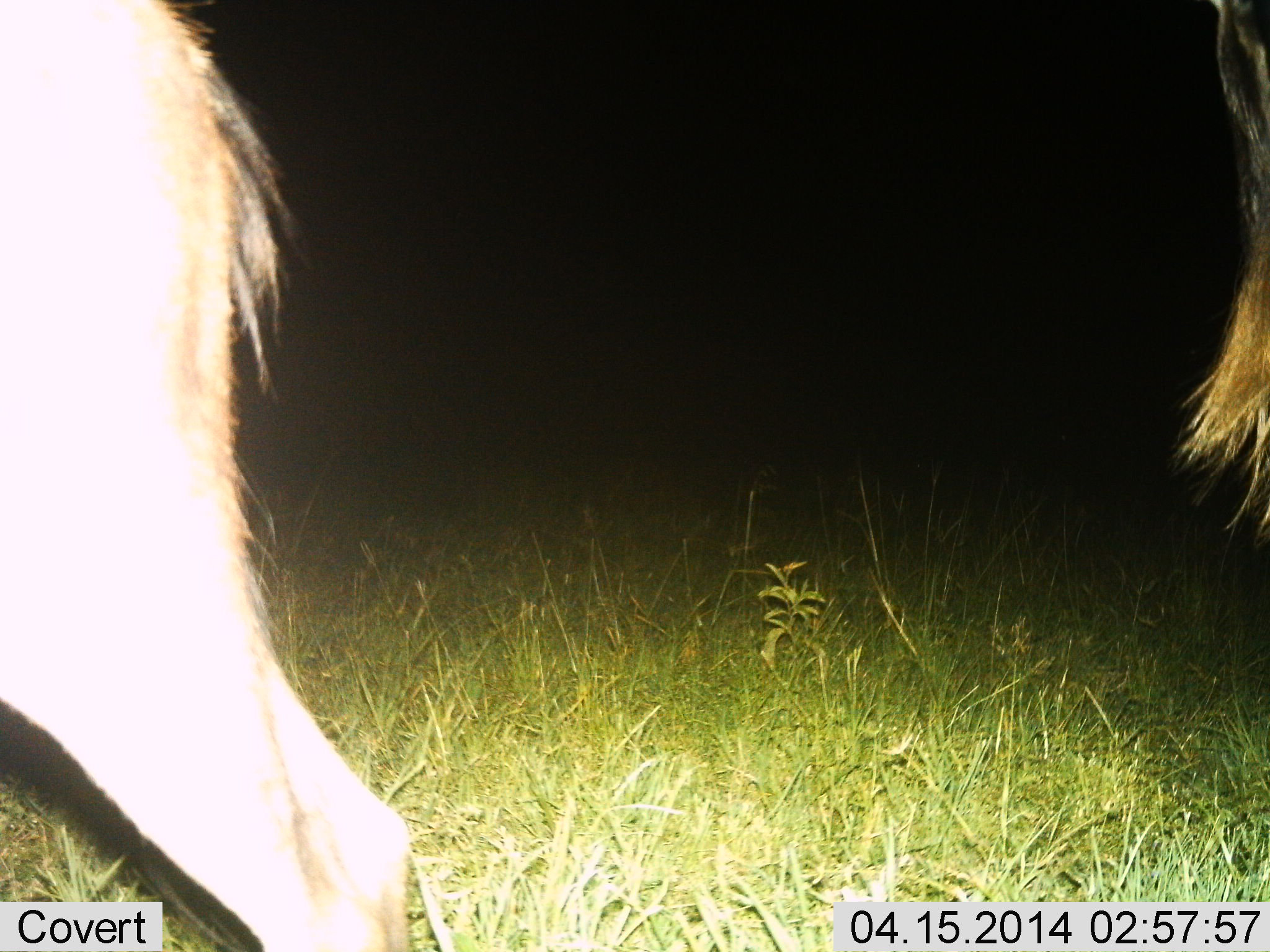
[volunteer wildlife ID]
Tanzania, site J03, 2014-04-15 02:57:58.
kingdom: Animalia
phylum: Chordata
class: Mammalia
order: Artiodactyla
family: Bovidae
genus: Connochaetes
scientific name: Connochaetes taurinus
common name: blue wildebeest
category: wildebeest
Wildebeest (blue wildebeest) (Connochaetes taurinus), count 2. Behavior (volunteer vote fractions): standing 40%, resting 0%, moving 60%, interacting 0%. Young present (vote fraction): 0%. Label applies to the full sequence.